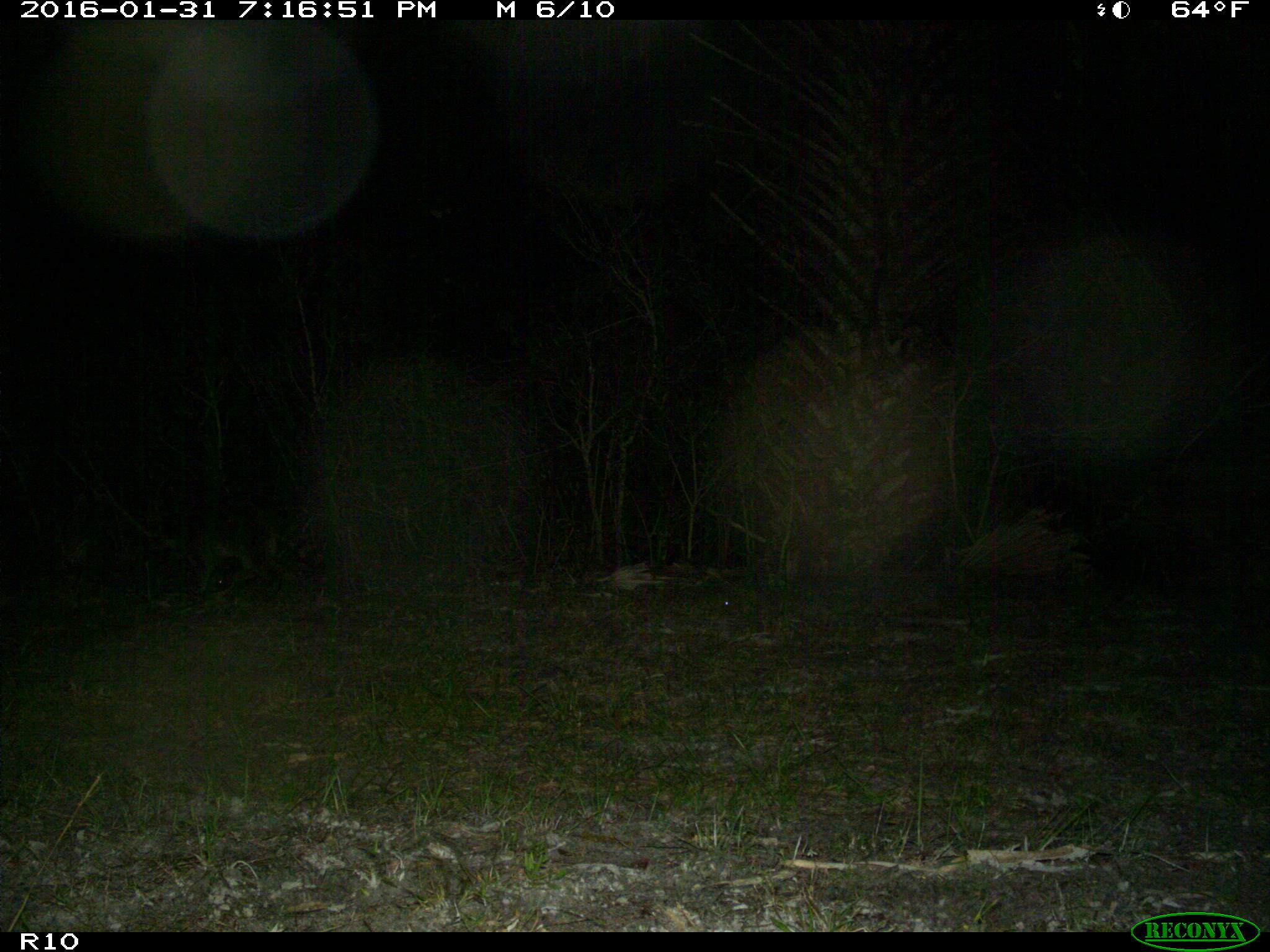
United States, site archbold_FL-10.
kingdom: Animalia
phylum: Chordata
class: Mammalia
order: Carnivora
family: Procyonidae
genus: Procyon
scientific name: Procyon lotor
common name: common raccoon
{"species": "Procyon lotor (common raccoon)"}